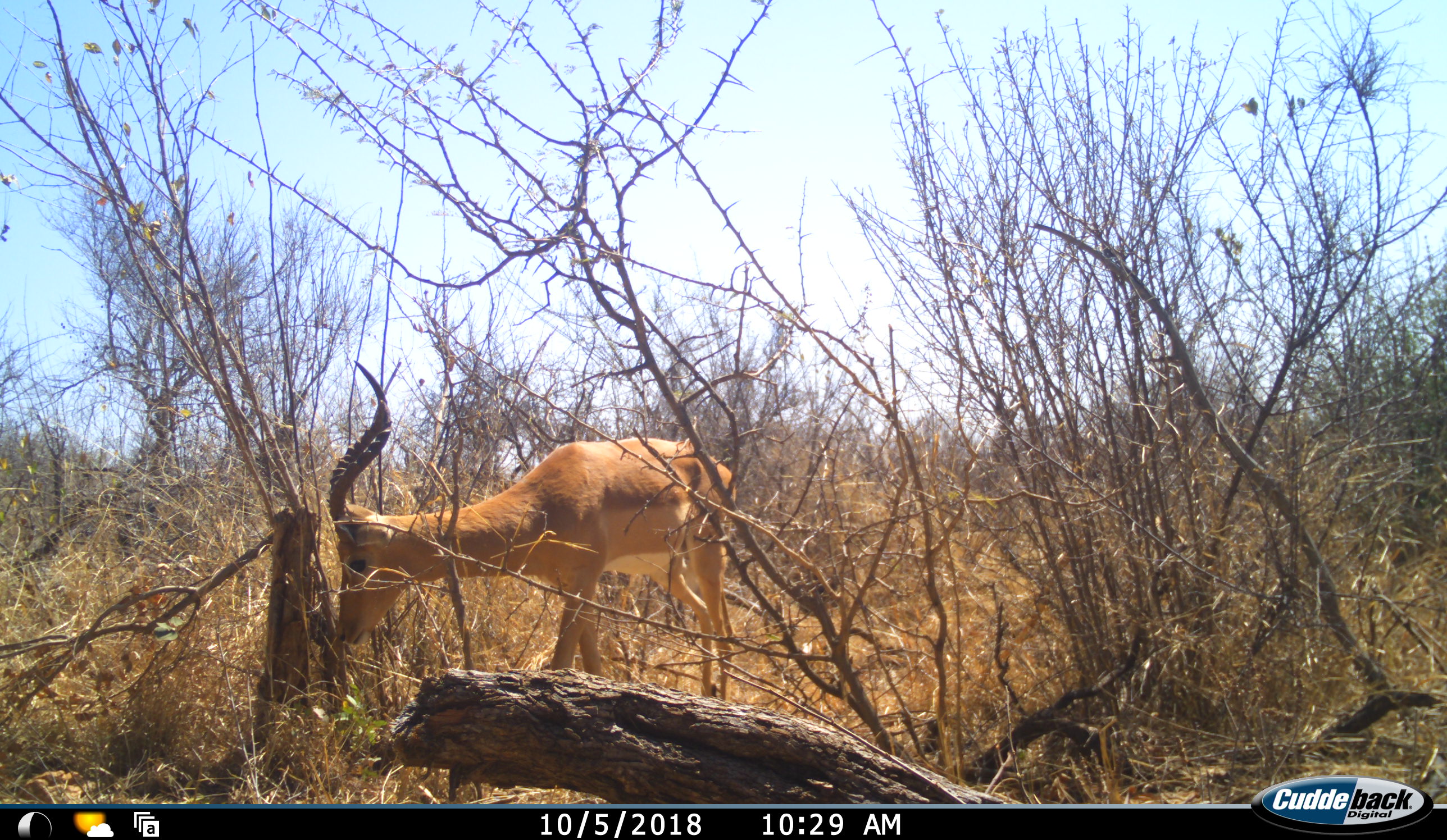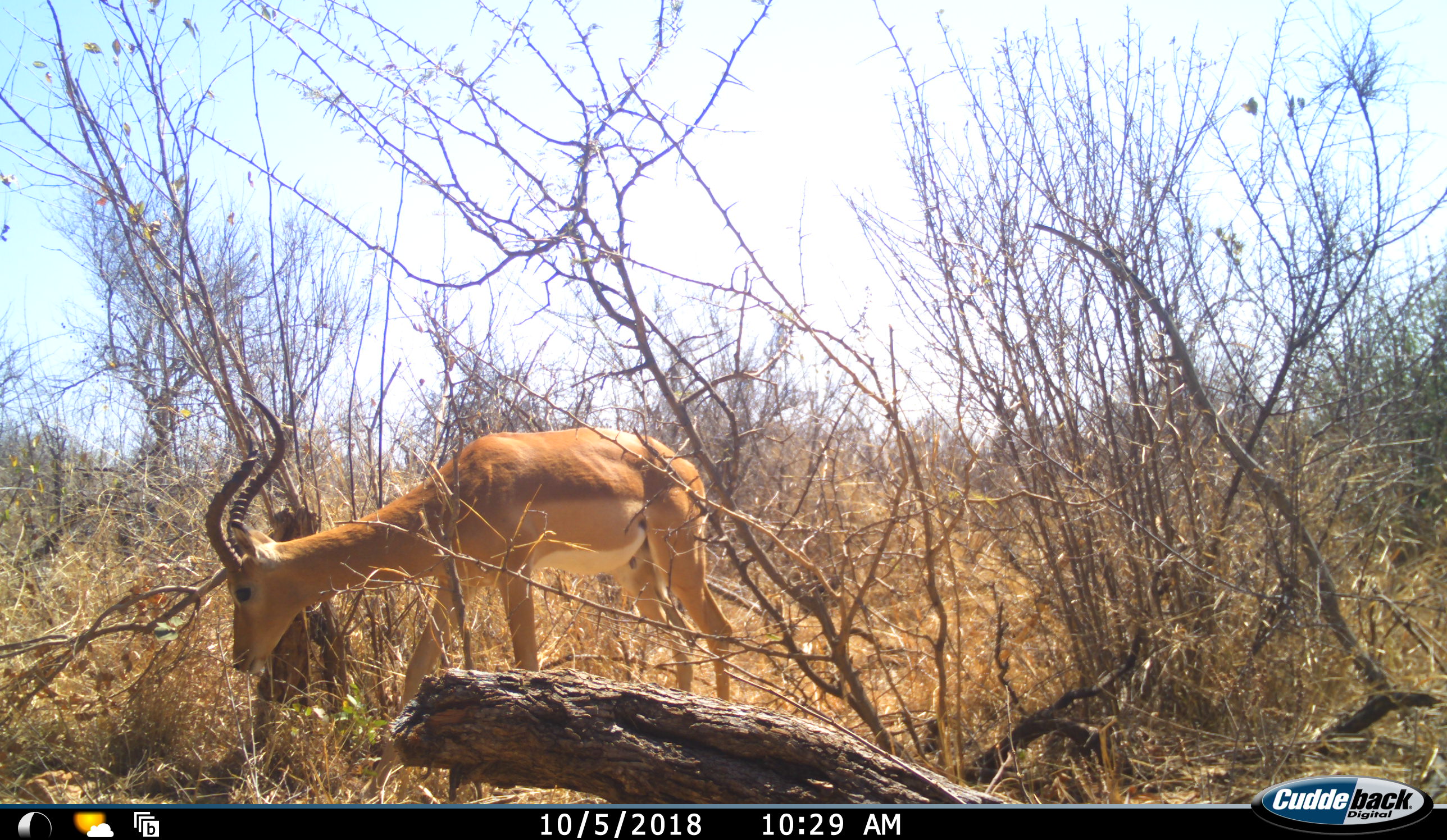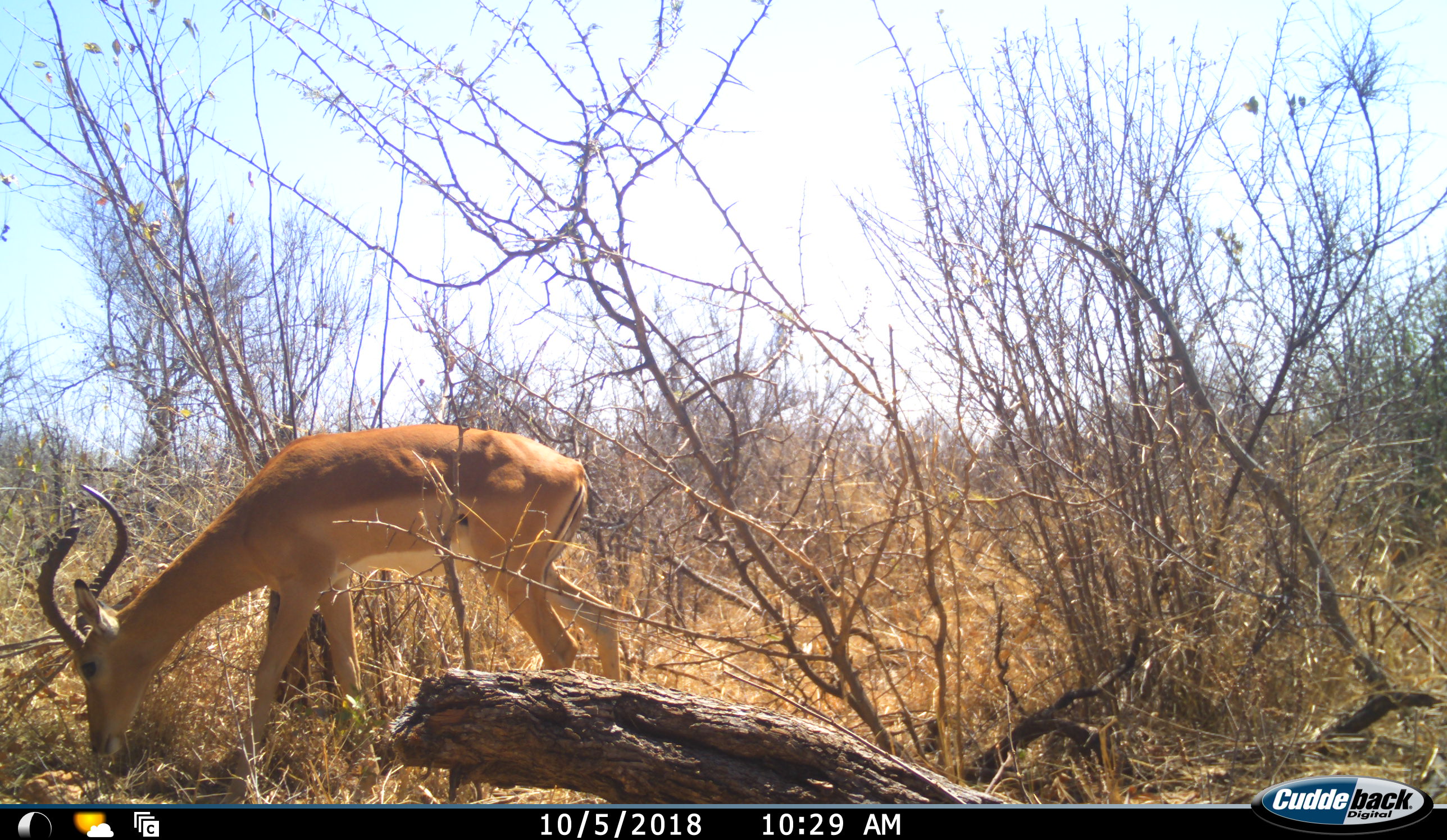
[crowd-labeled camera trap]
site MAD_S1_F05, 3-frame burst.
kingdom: Animalia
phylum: Chordata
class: Mammalia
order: Artiodactyla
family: Bovidae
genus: Aepyceros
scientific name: Aepyceros melampus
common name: impala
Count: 1.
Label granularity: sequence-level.